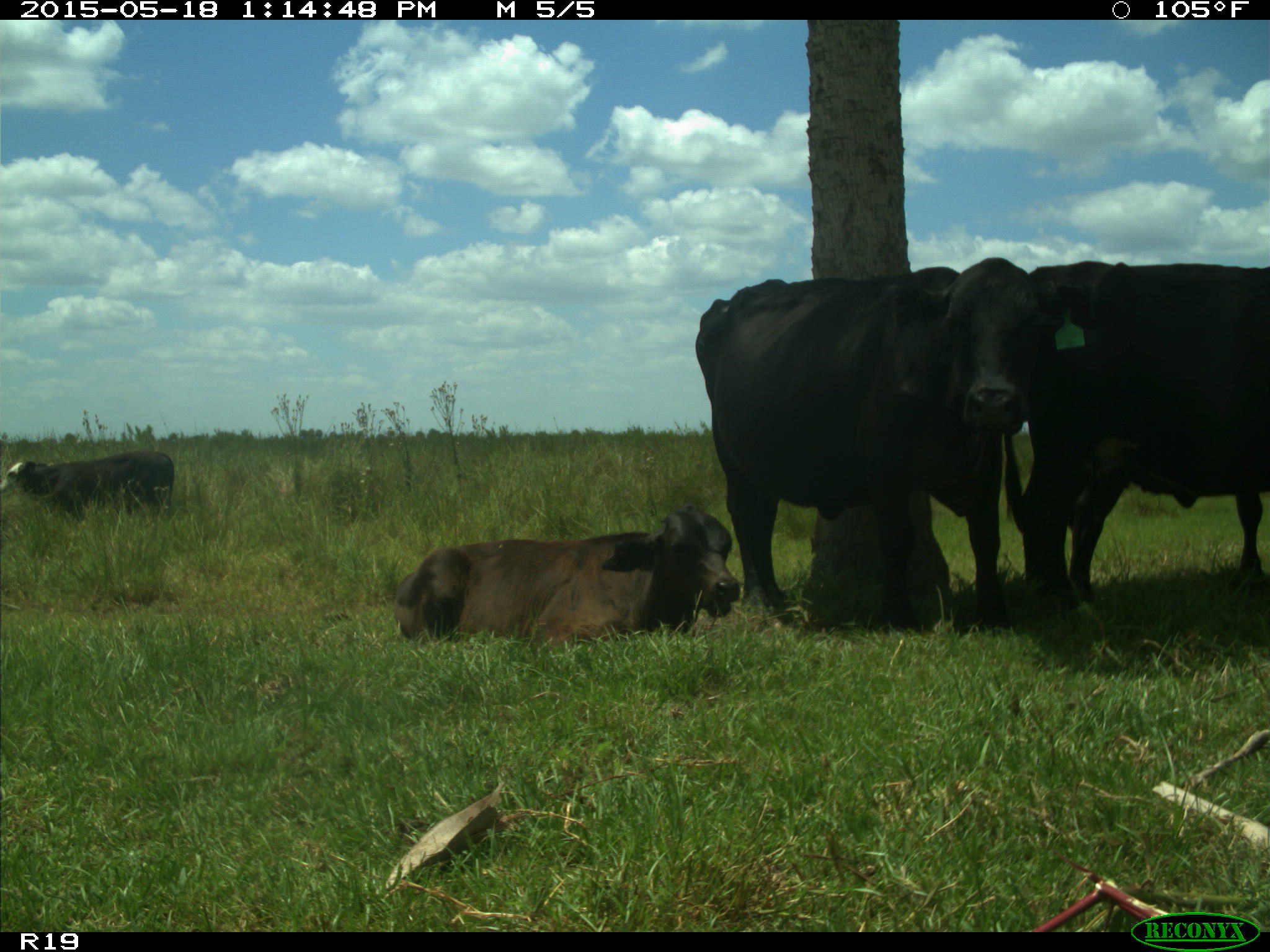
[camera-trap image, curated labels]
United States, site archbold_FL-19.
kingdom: Animalia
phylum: Chordata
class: Mammalia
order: Artiodactyla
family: Bovidae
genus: Bos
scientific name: Bos taurus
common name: domestic cow